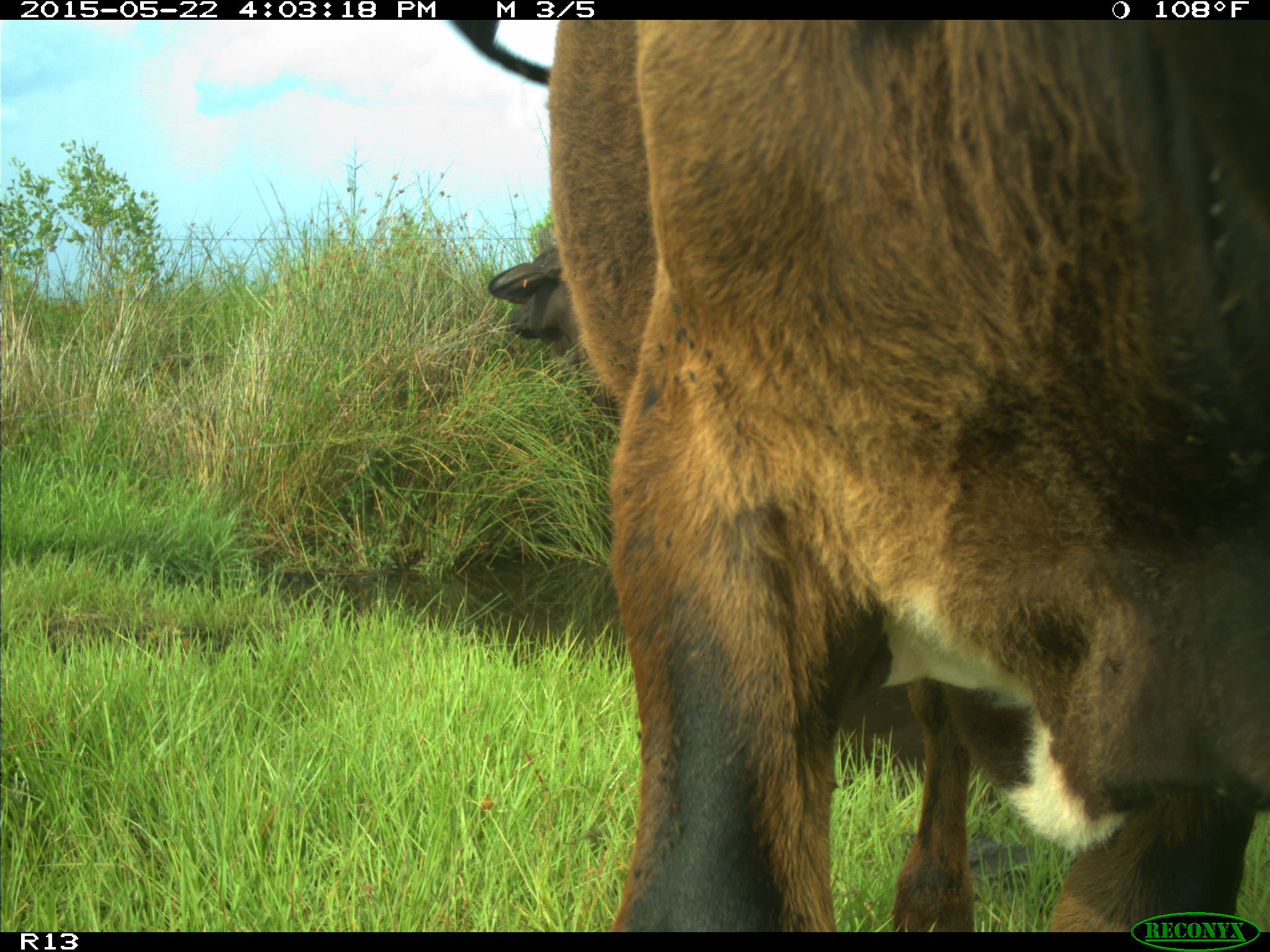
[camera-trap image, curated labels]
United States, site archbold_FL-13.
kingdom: Animalia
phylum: Chordata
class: Mammalia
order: Artiodactyla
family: Bovidae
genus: Bos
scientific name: Bos taurus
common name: domestic cow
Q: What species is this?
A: Bos taurus (domestic cow).